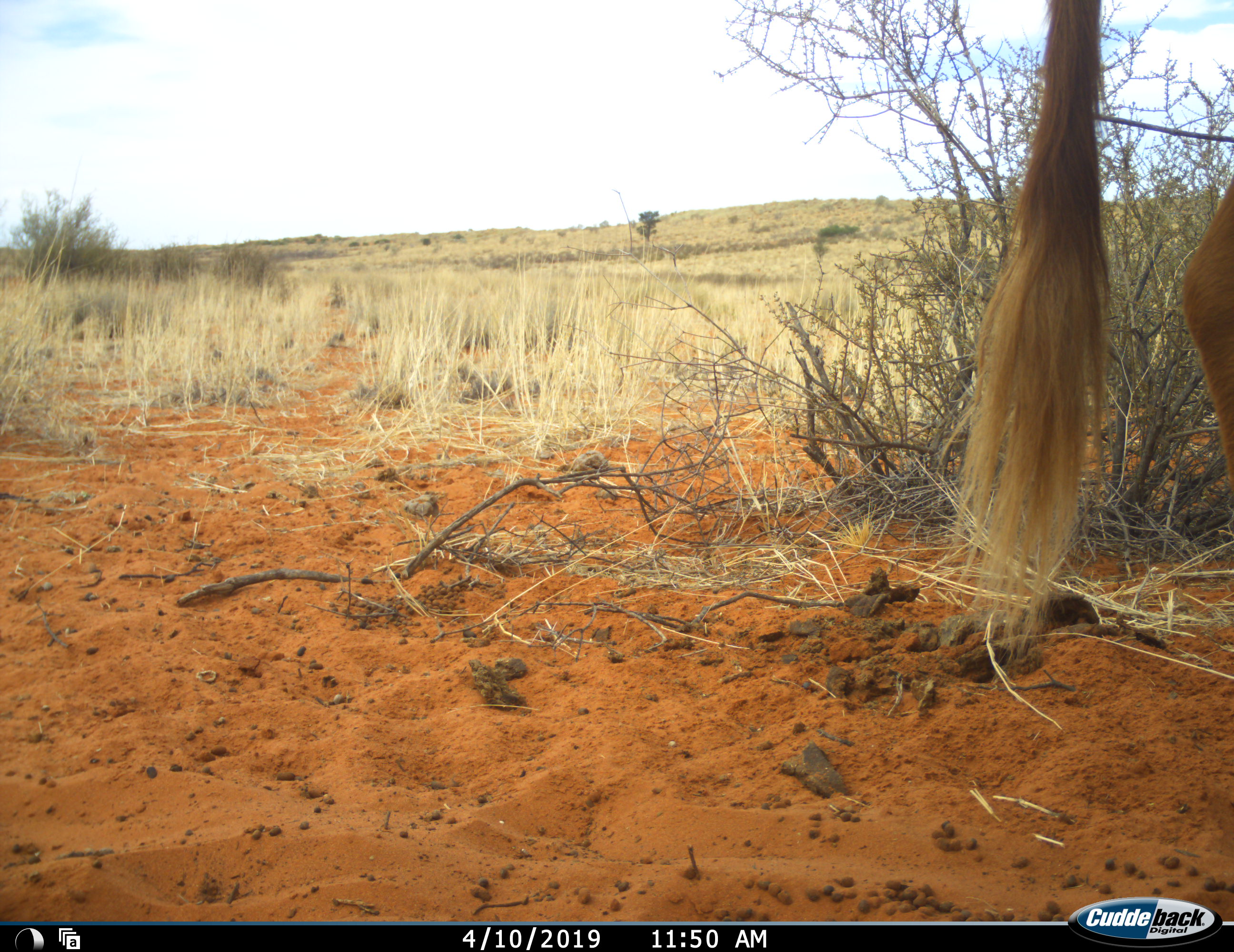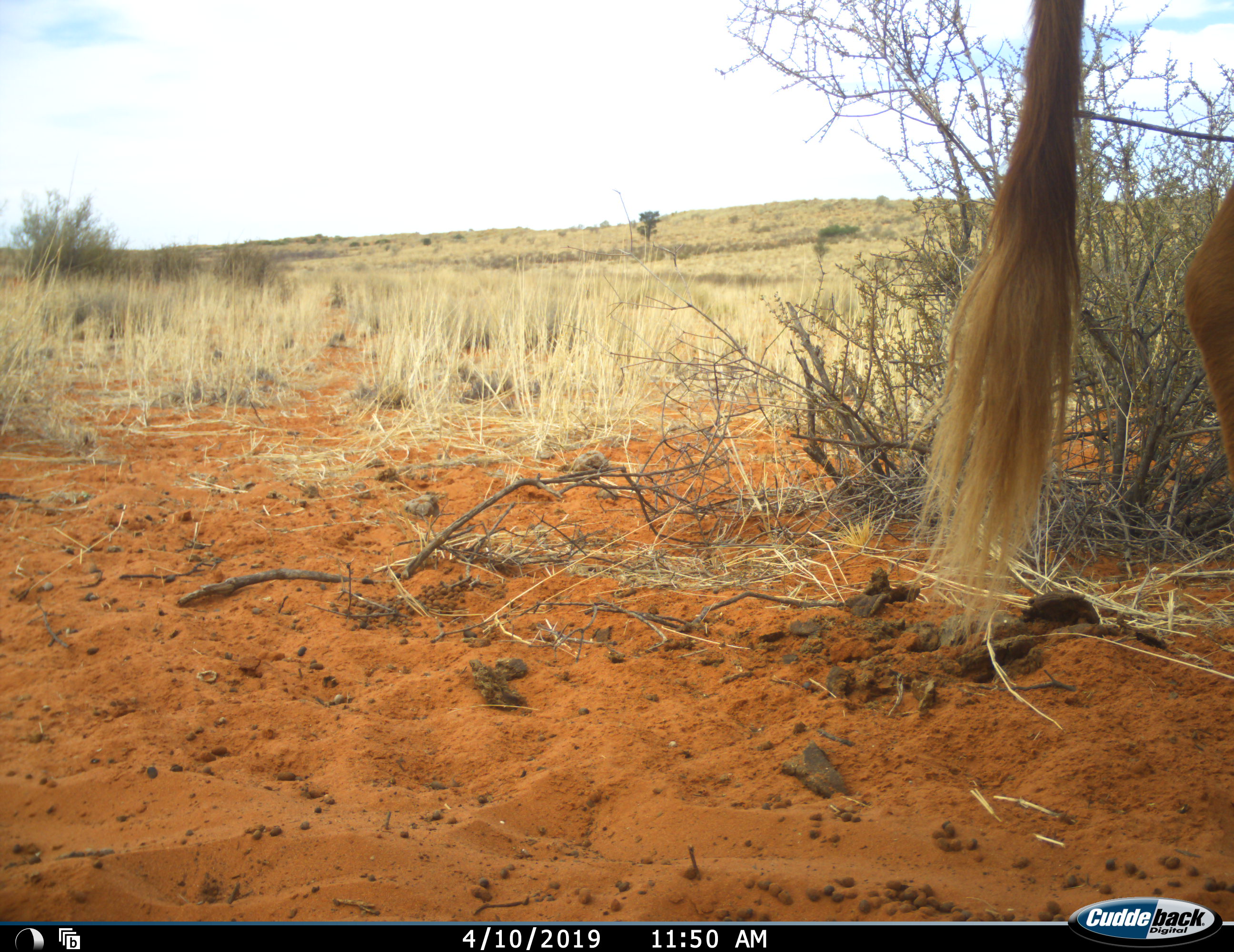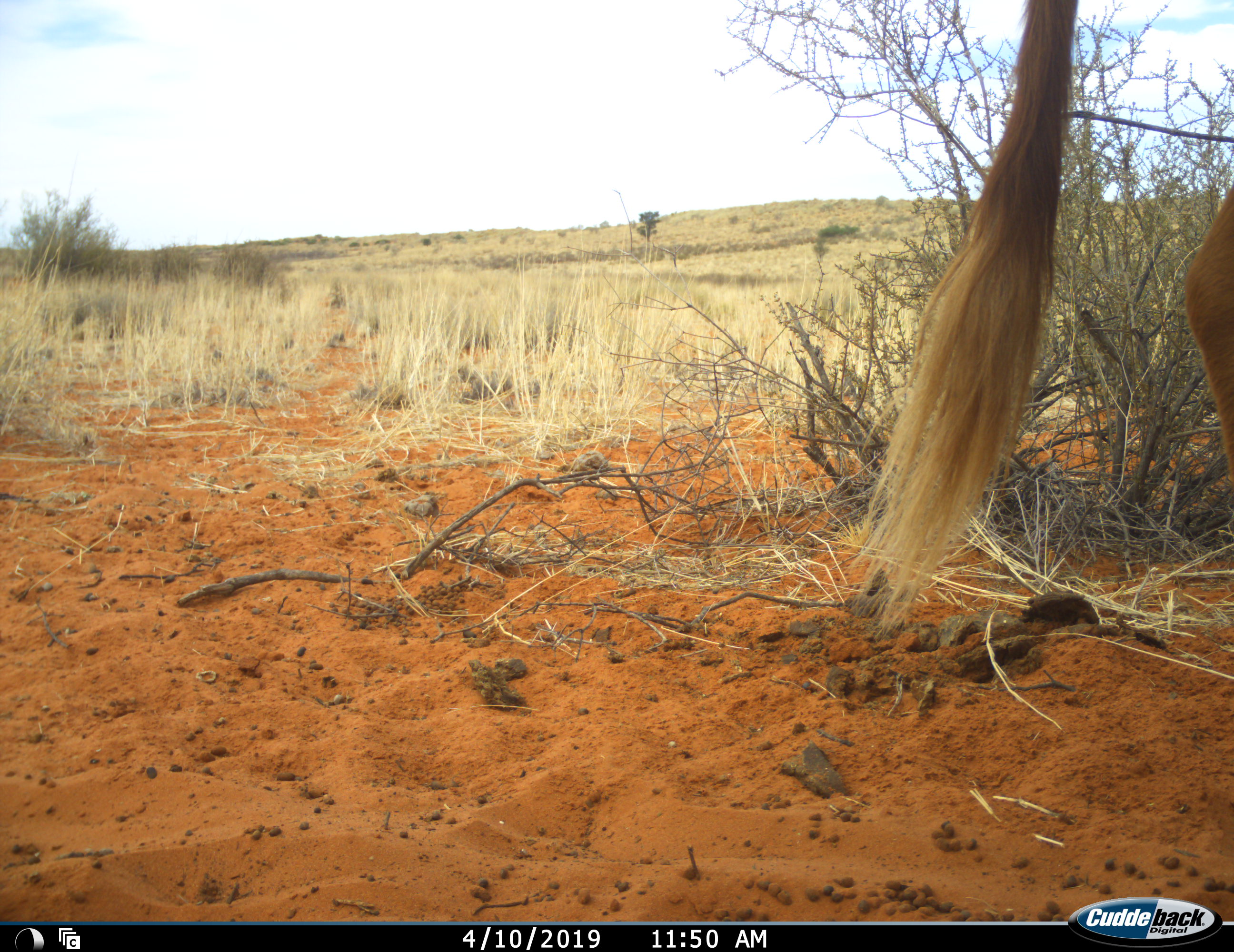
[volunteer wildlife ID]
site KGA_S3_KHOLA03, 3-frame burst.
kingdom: Animalia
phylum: Chordata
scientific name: Vertebrata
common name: domestic animal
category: domesticanimal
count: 1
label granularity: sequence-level